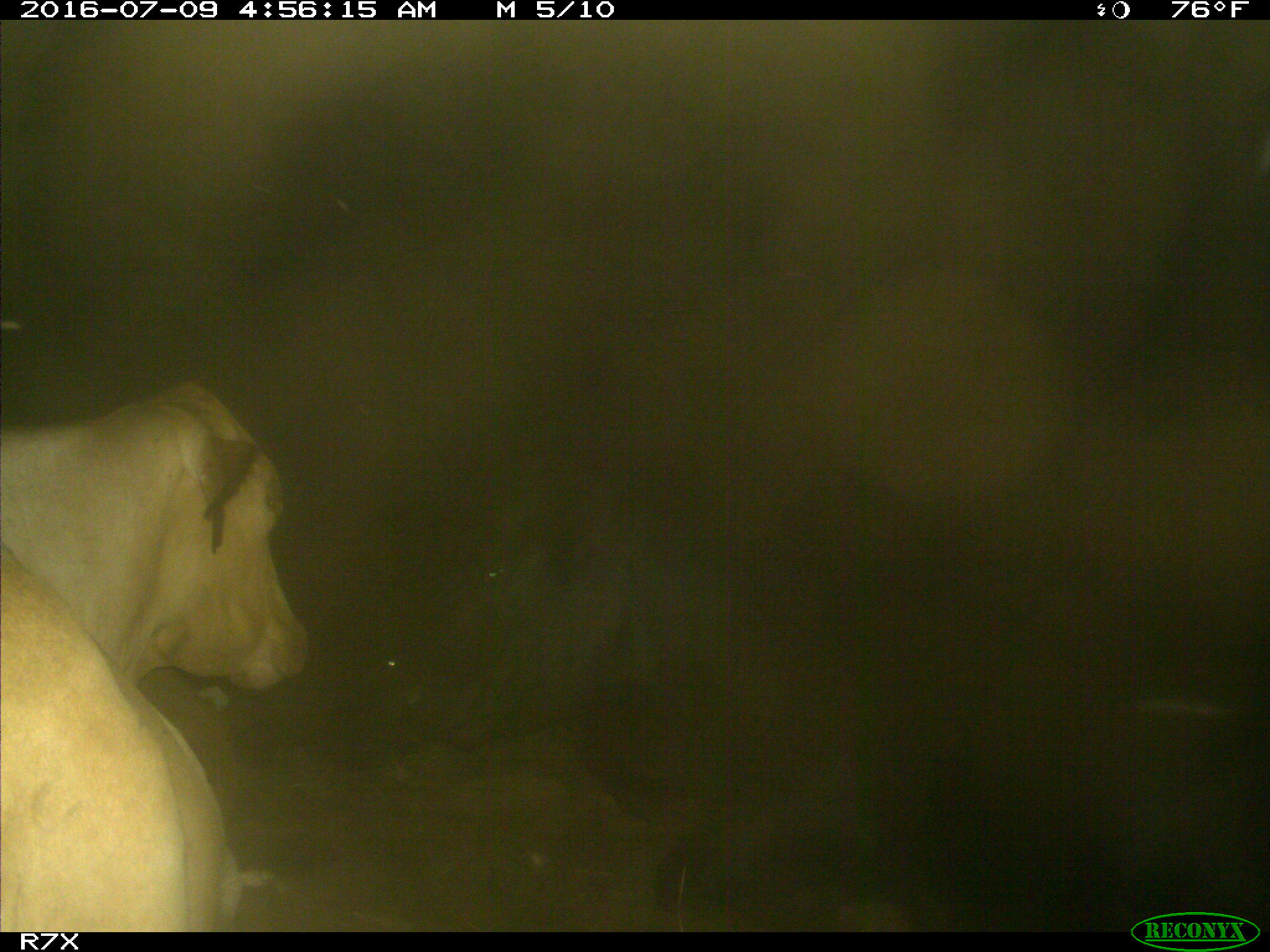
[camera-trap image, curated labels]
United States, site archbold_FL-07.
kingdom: Animalia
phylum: Chordata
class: Mammalia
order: Artiodactyla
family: Bovidae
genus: Bos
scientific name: Bos taurus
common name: domestic cow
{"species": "Bos taurus (domestic cow)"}